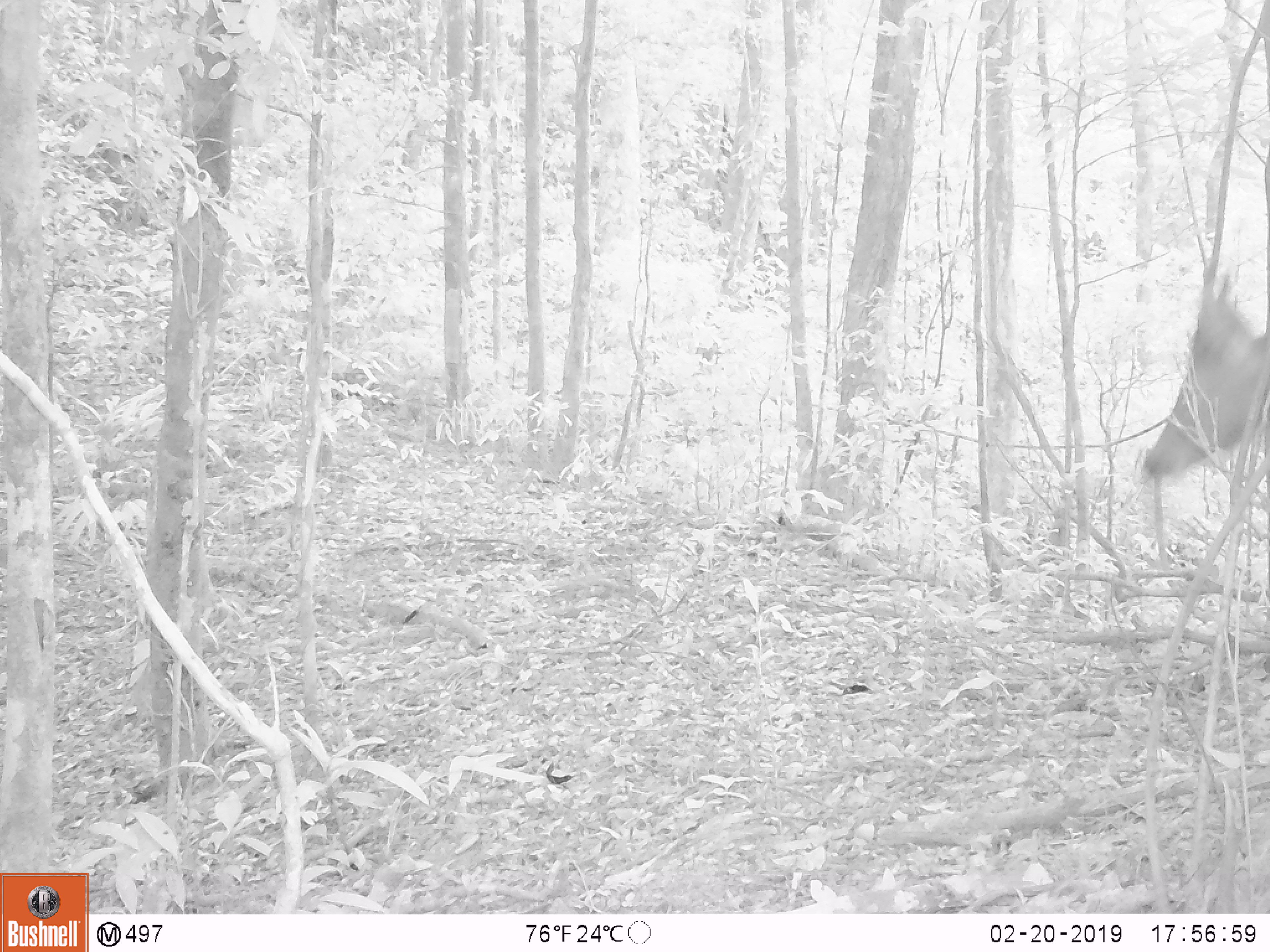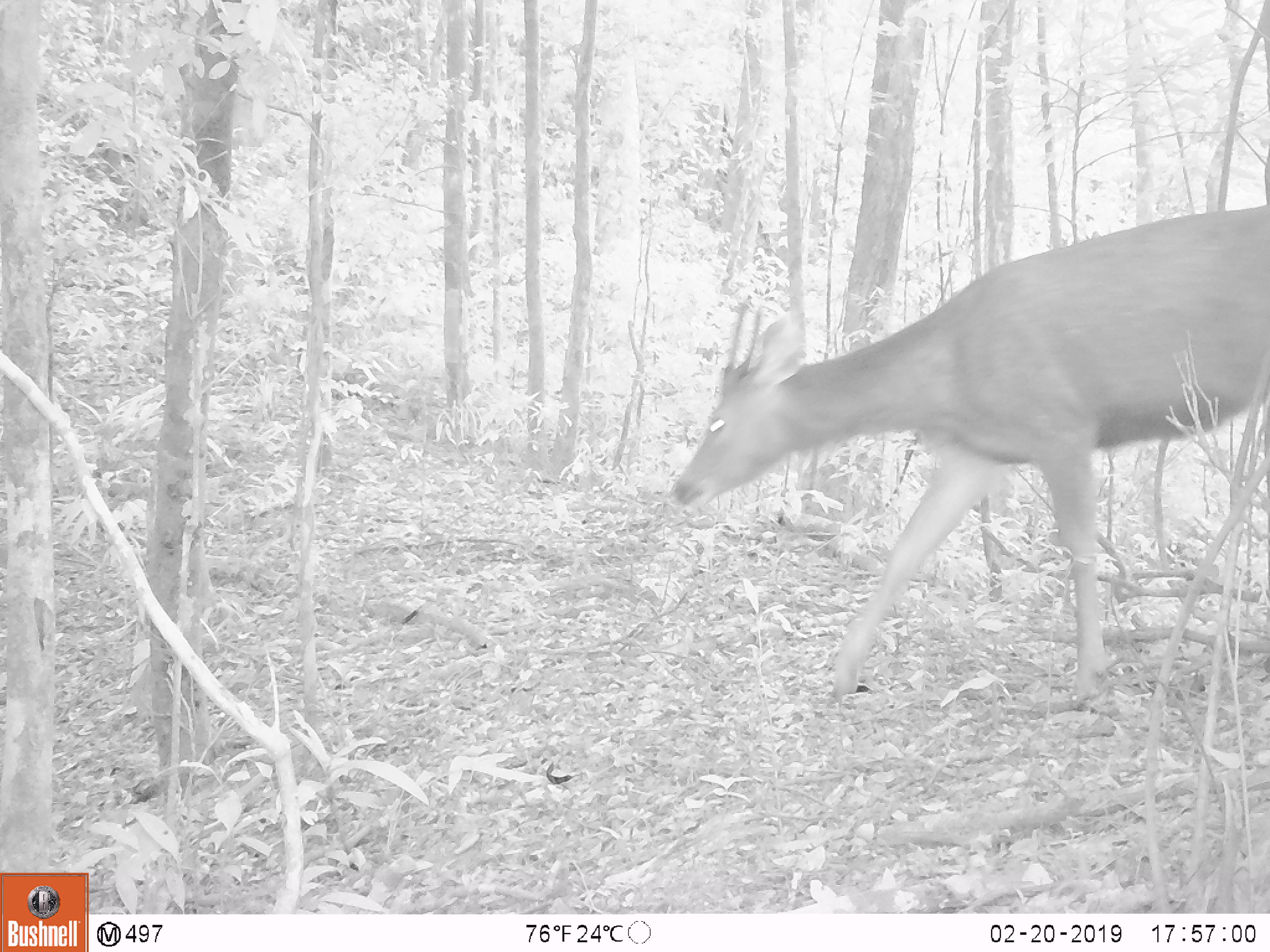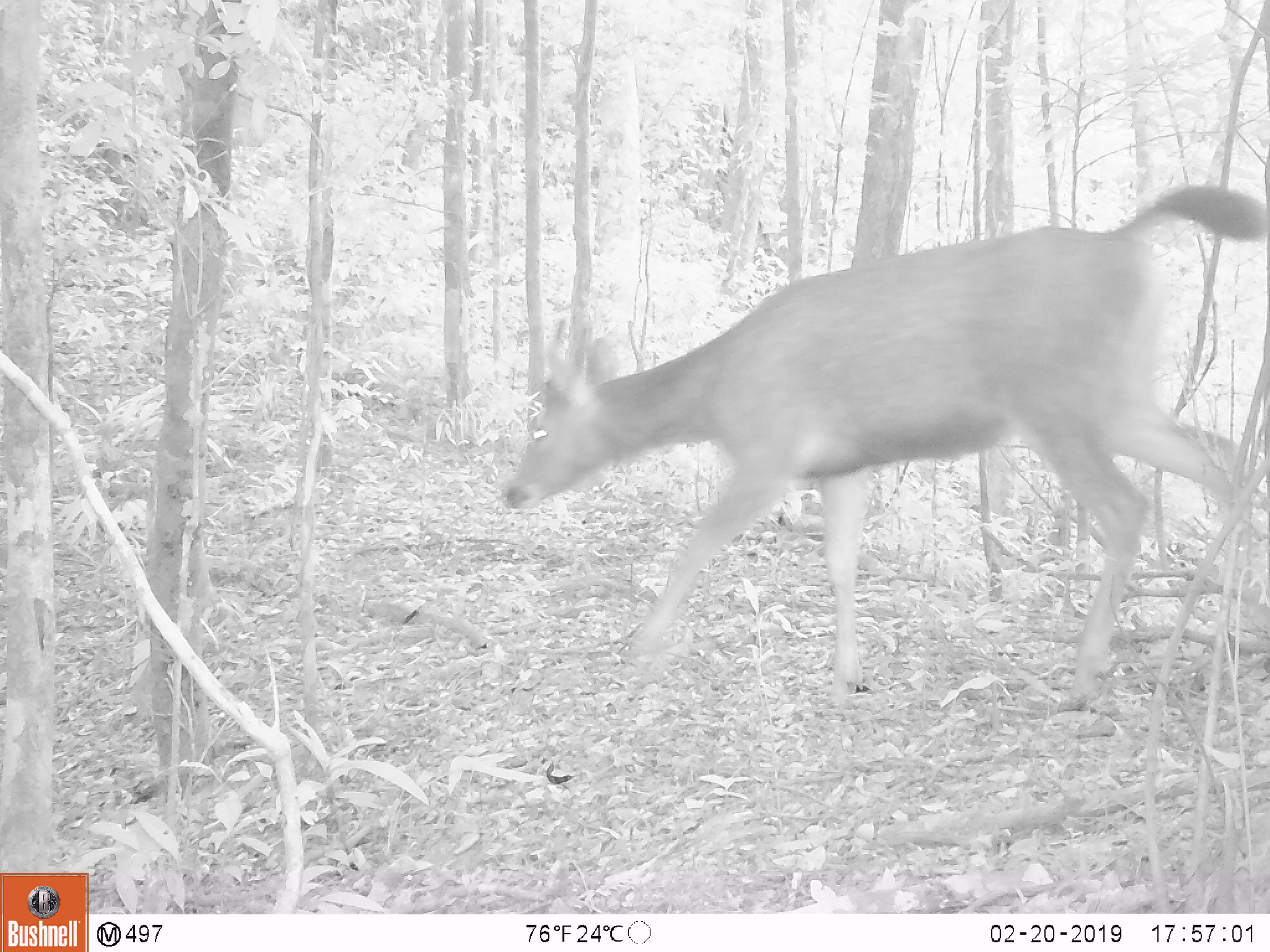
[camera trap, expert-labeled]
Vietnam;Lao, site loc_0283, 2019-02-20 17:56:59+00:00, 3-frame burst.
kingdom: Animalia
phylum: Chordata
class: Mammalia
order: Artiodactyla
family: Cervidae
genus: Rusa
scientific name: Rusa unicolor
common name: sambar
Sambar (Rusa unicolor). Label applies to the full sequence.